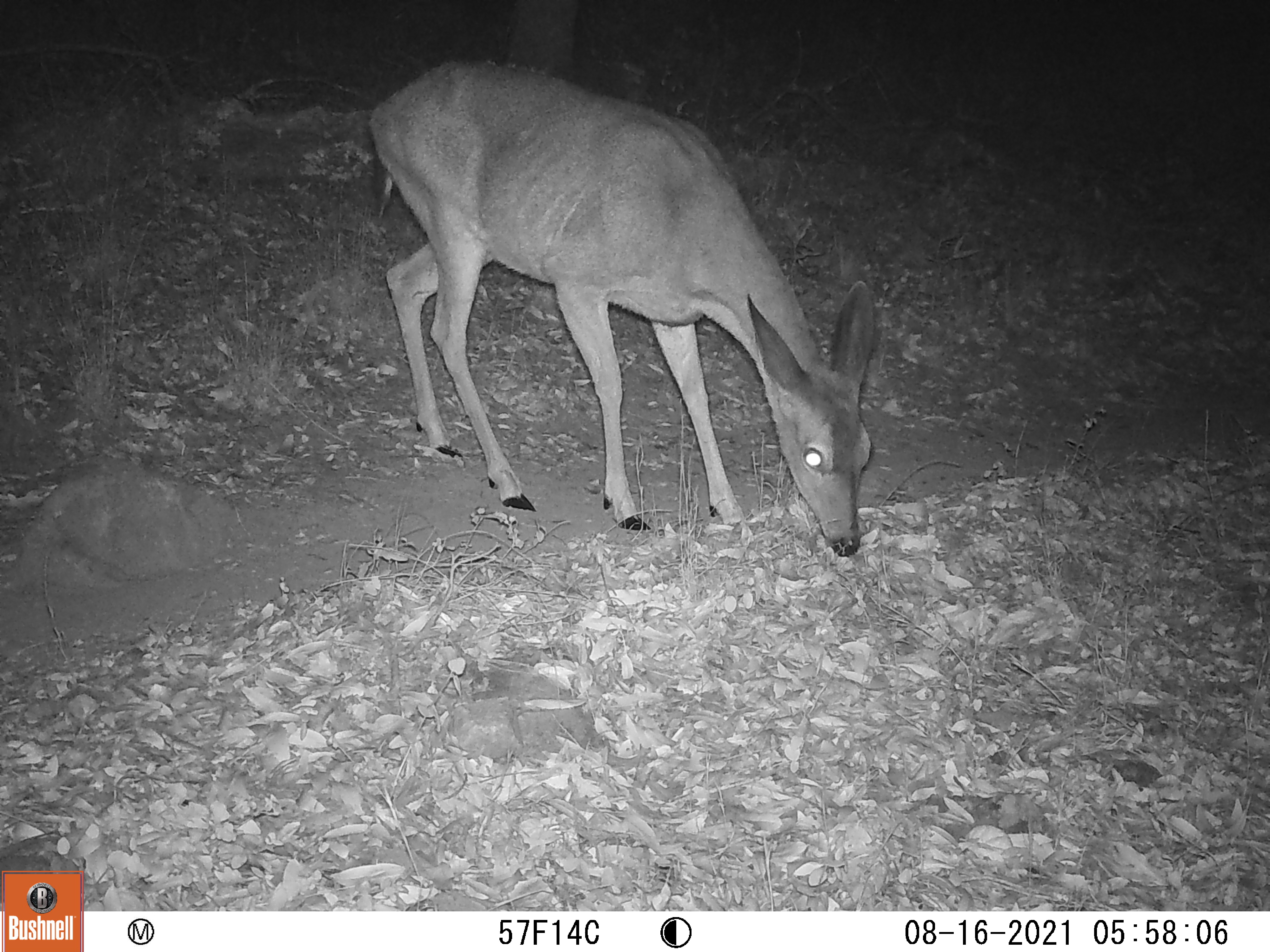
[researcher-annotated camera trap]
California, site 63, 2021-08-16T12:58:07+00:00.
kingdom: Animalia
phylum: Chordata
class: Mammalia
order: Artiodactyla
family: Cervidae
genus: Odocoileus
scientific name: Odocoileus hemionus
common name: mule deer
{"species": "mule deer (Odocoileus hemionus)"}